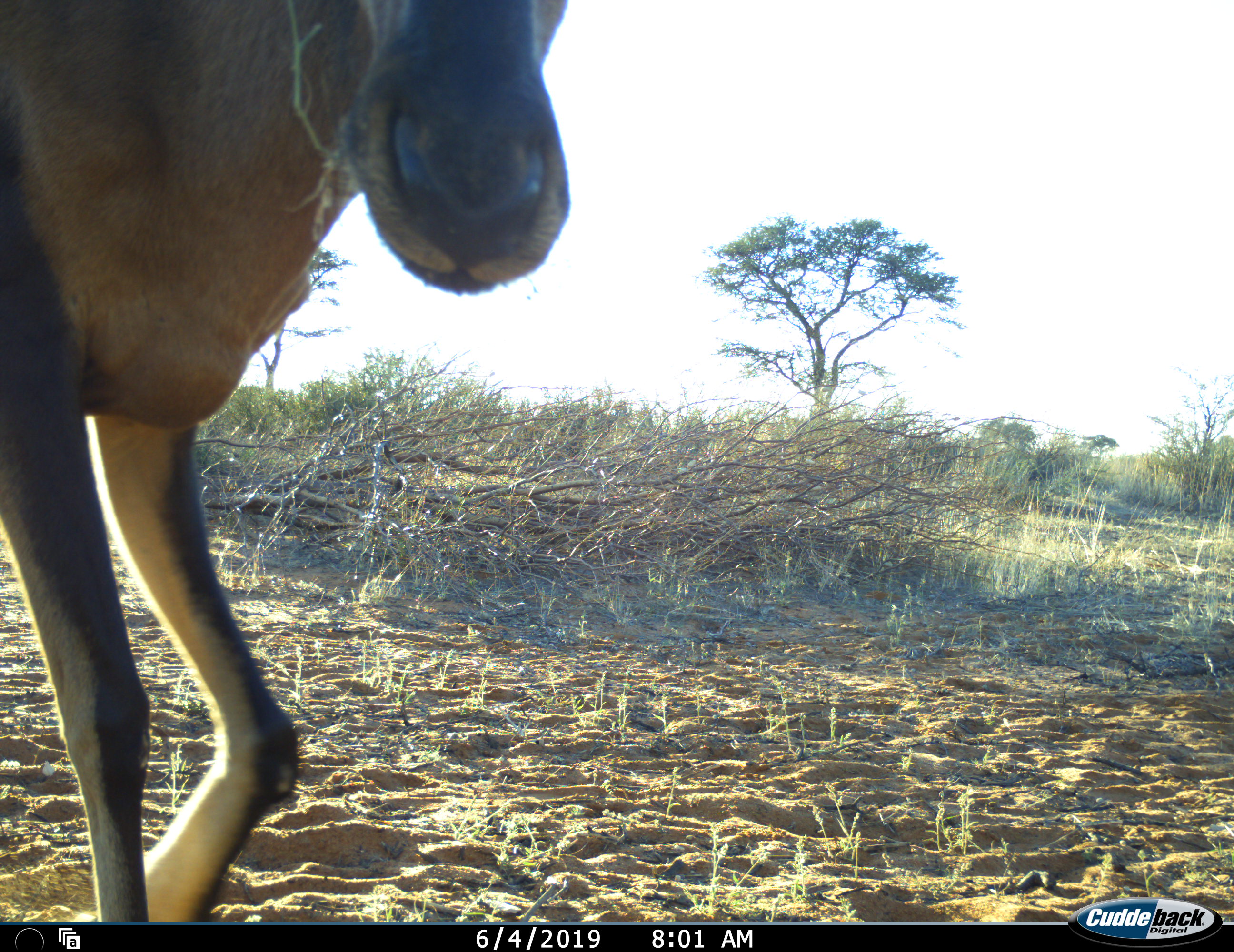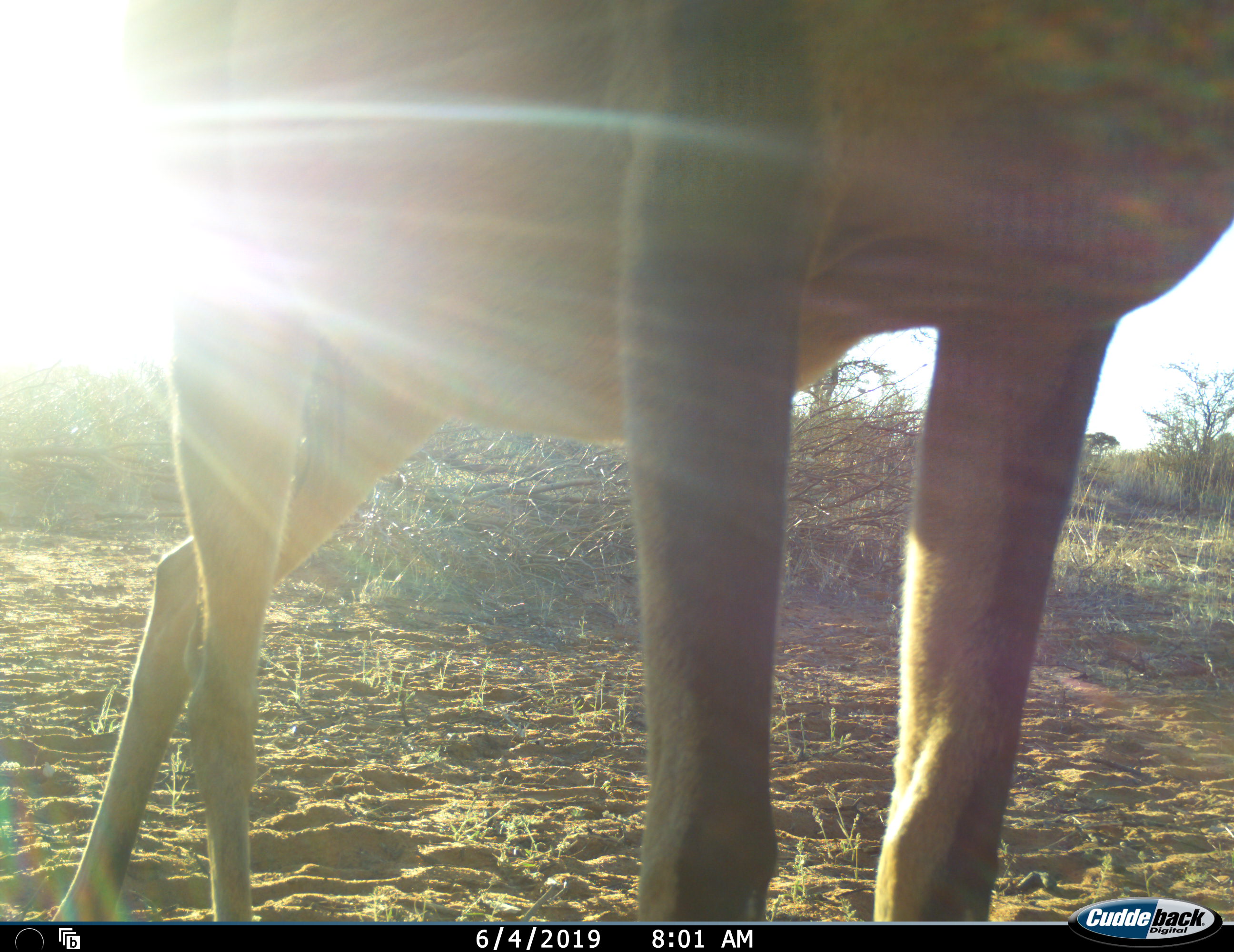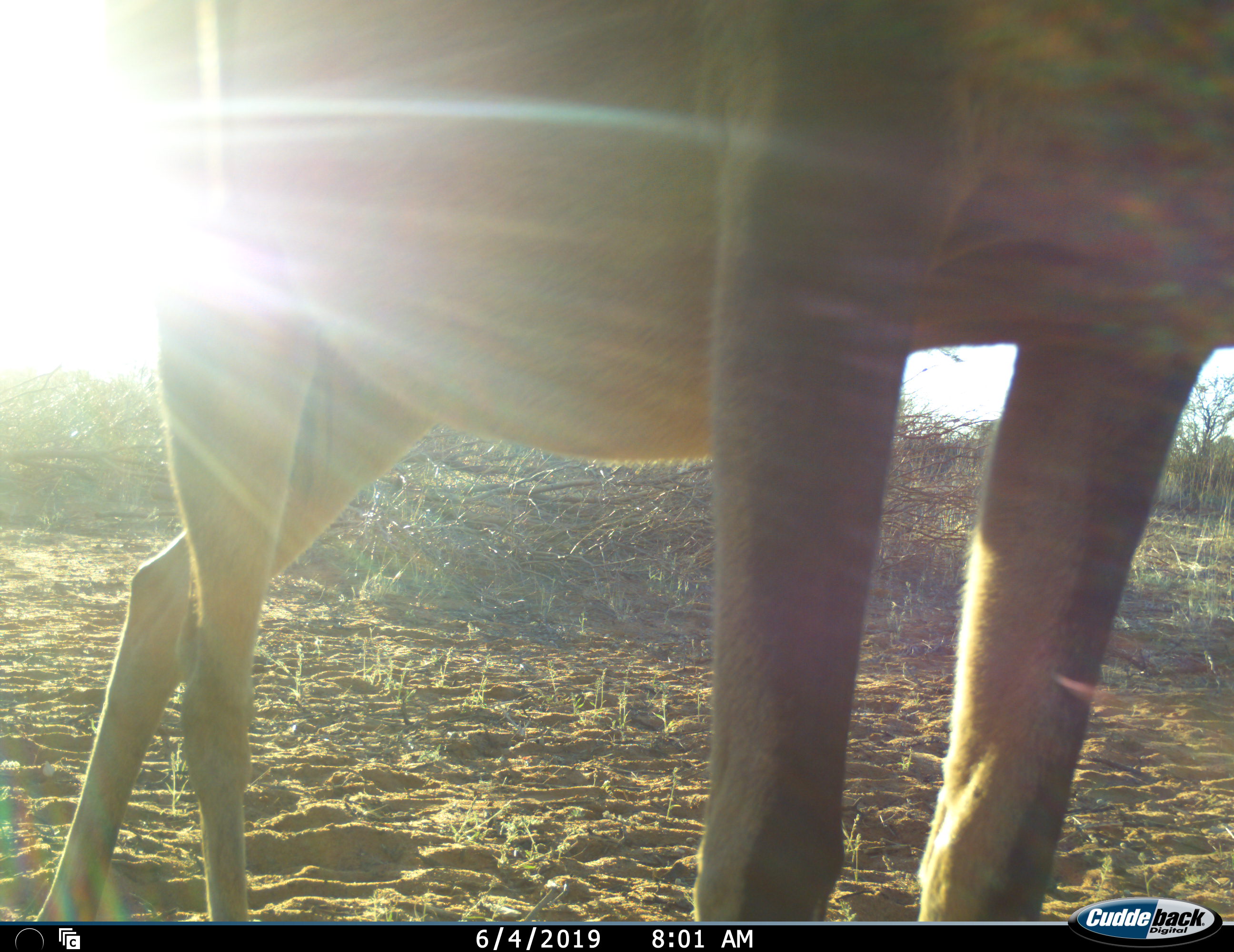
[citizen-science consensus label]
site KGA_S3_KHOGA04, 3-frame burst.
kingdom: Animalia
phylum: Chordata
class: Mammalia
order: Artiodactyla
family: Bovidae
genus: Alcelaphus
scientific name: Alcelaphus buselaphus caama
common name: red hartebeest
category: hartebeestred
Hartebeestred (red hartebeest) (Alcelaphus buselaphus caama), count 1. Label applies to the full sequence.